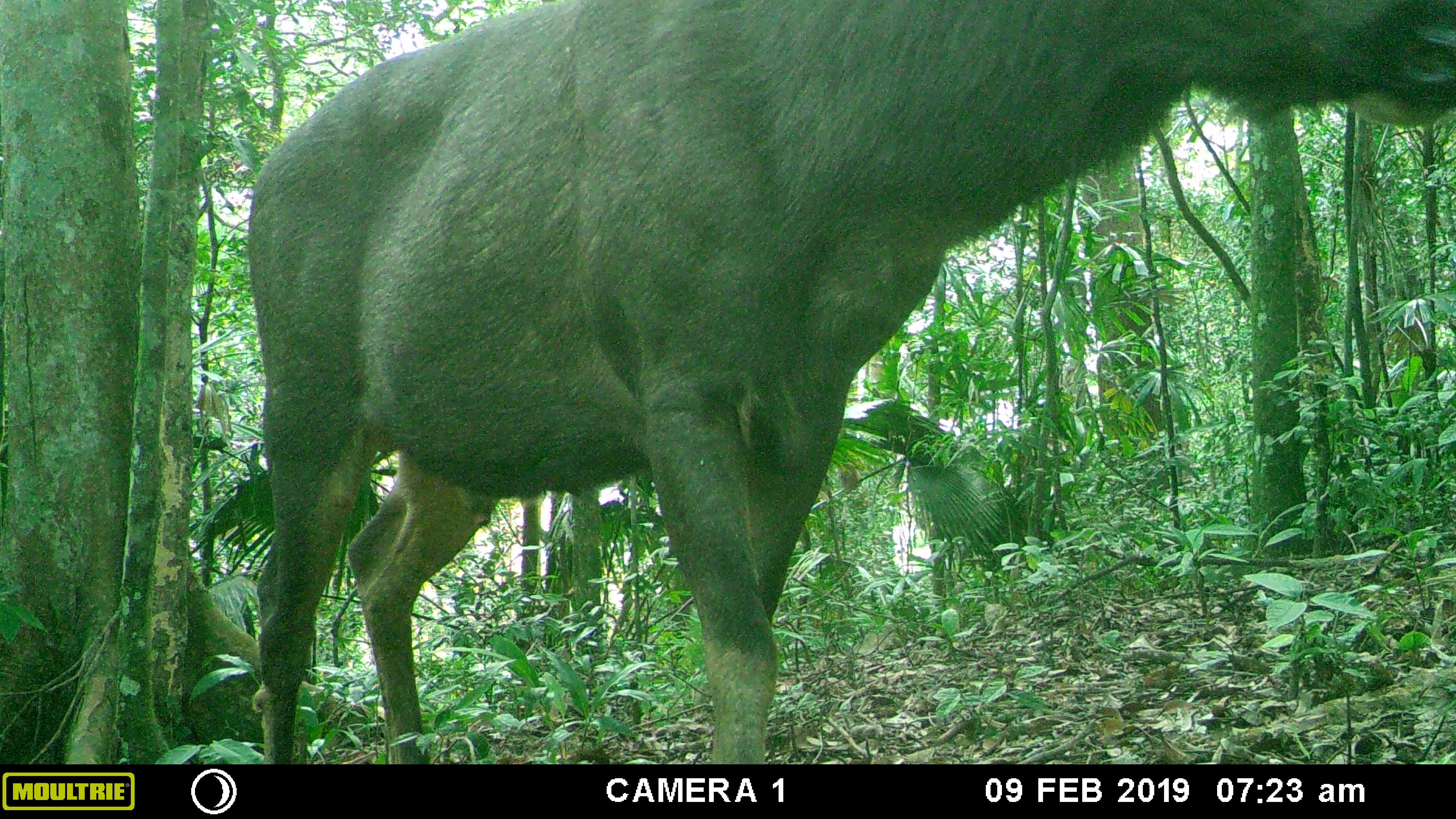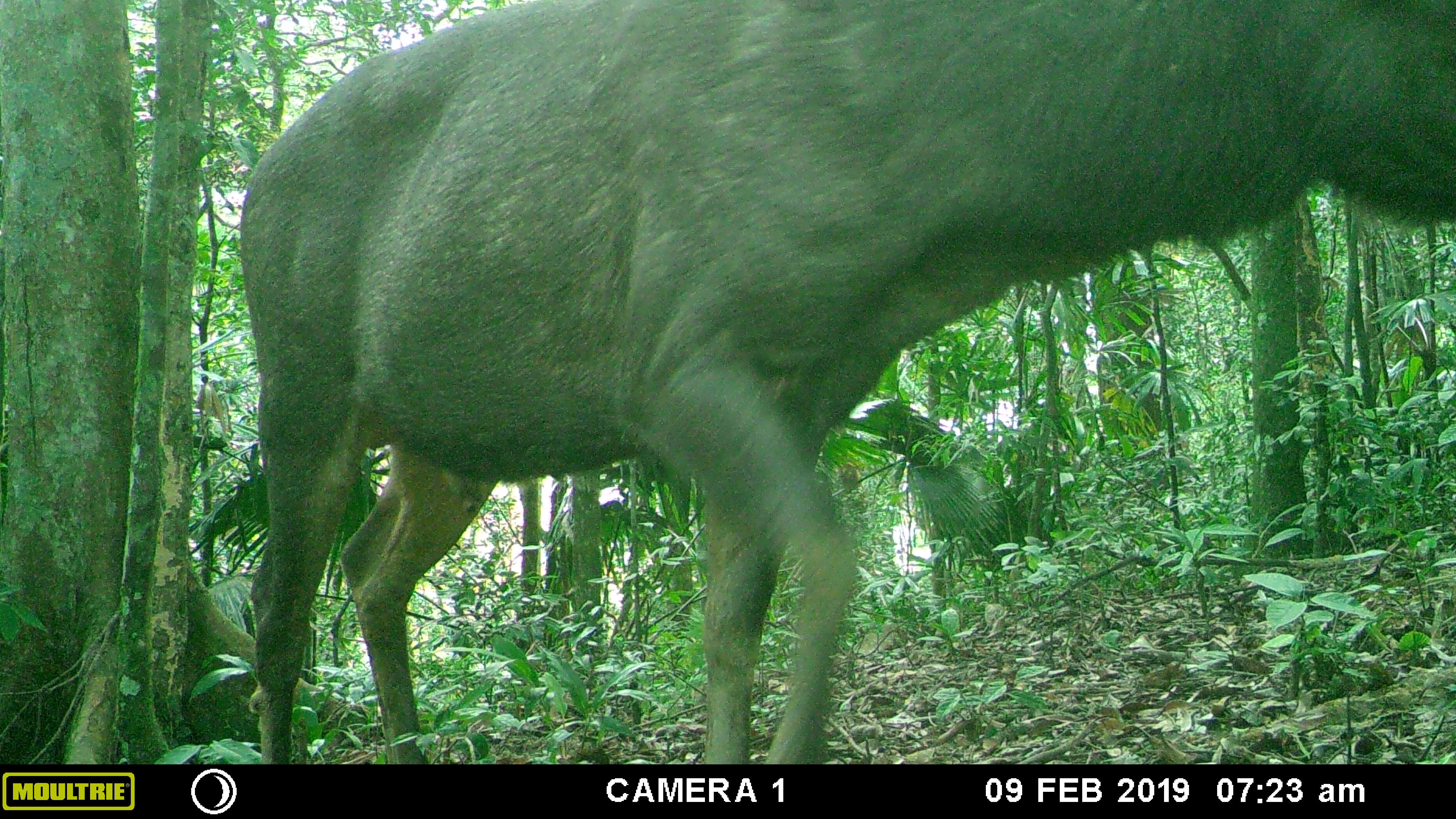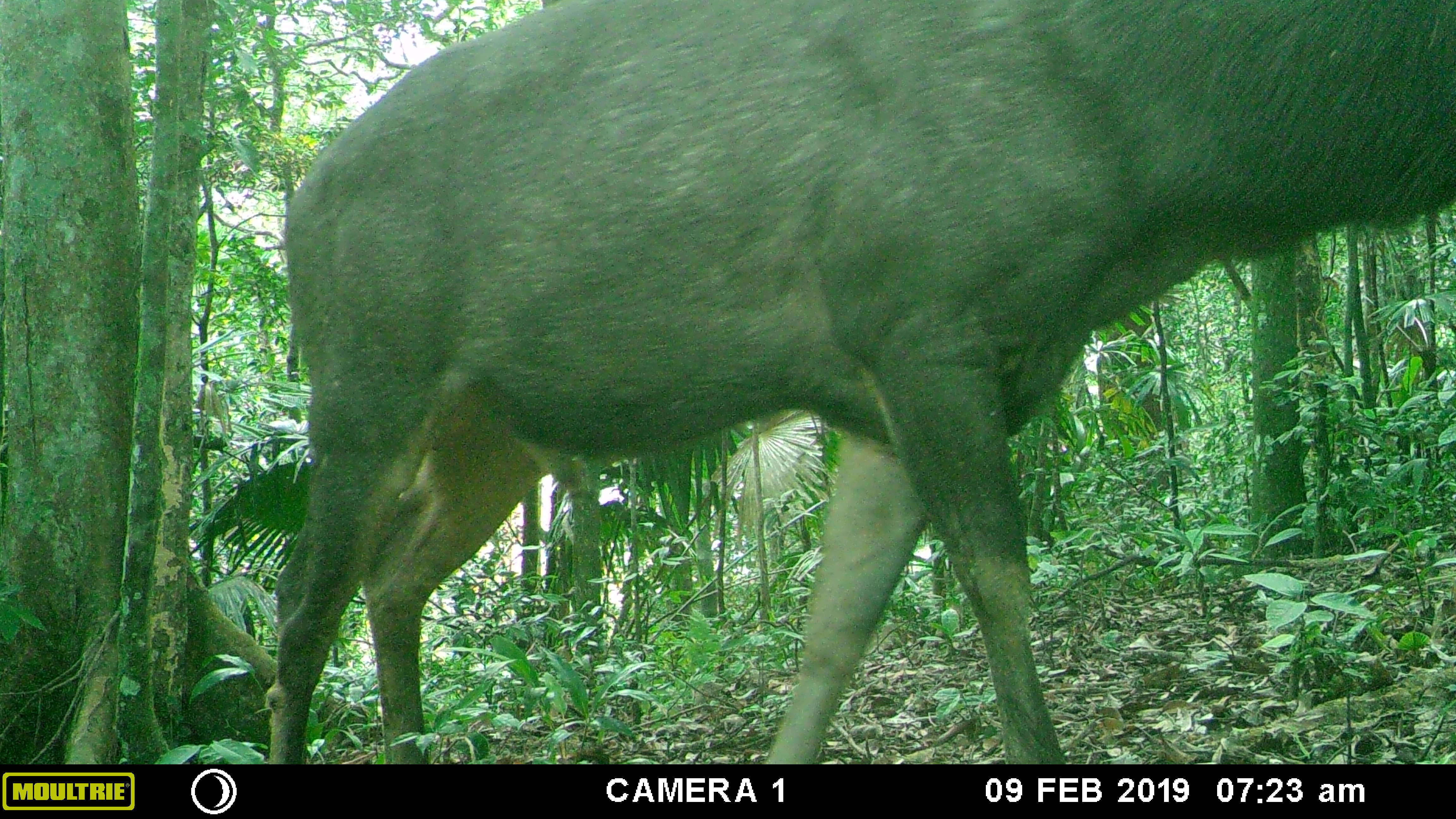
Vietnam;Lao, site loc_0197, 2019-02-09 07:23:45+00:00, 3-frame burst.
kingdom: Animalia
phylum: Chordata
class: Mammalia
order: Artiodactyla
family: Cervidae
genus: Rusa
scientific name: Rusa unicolor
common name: sambar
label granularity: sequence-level